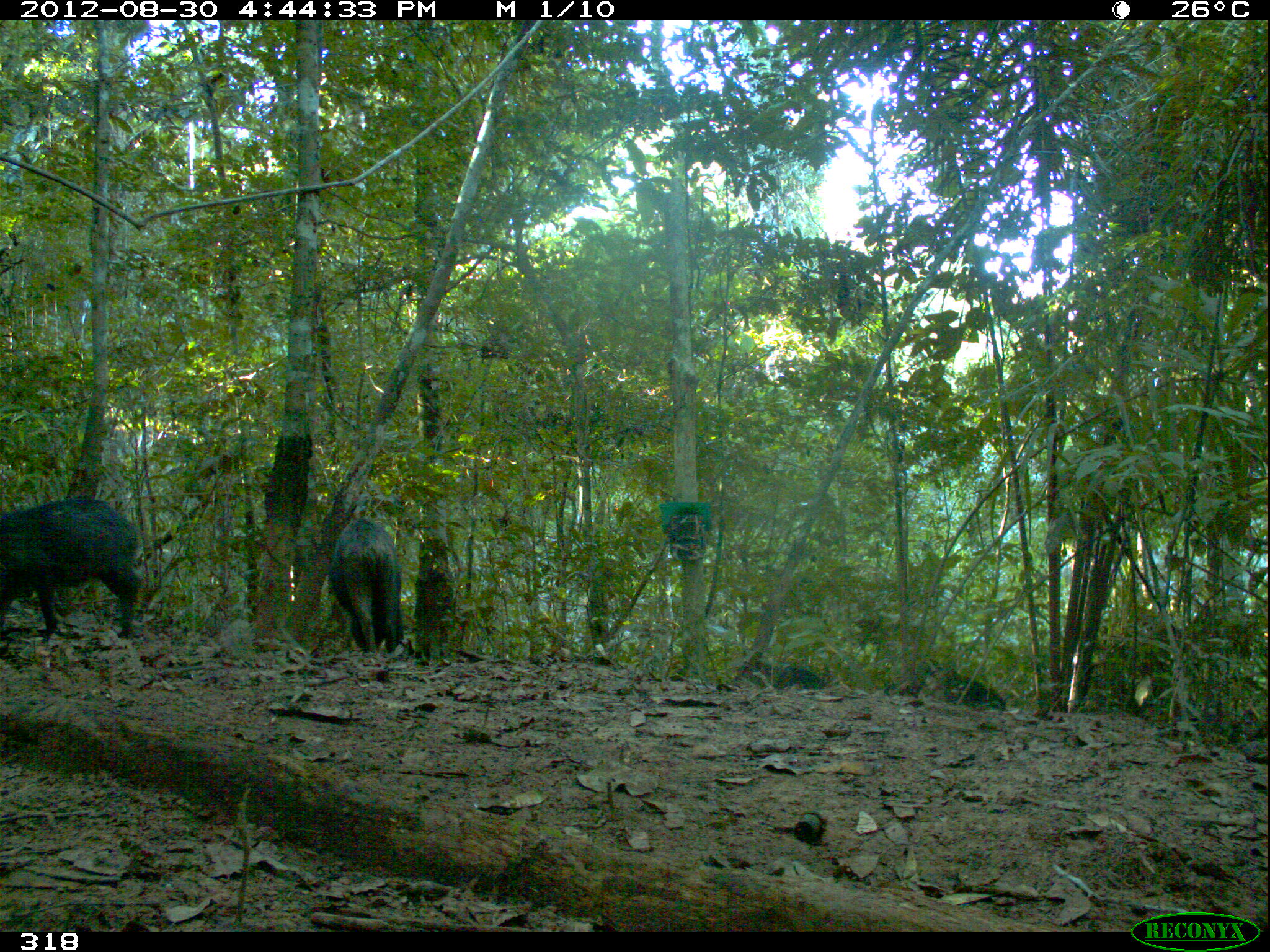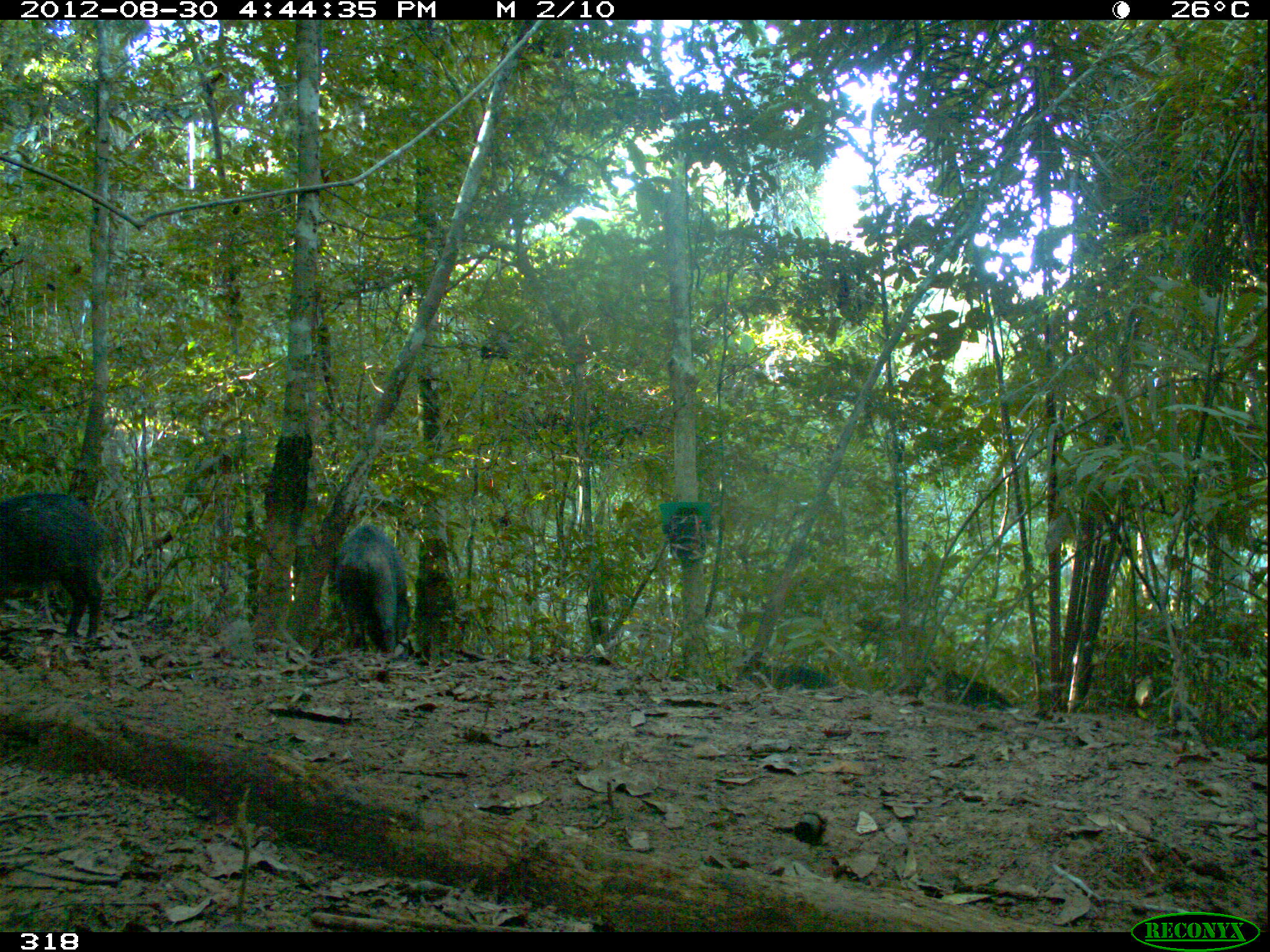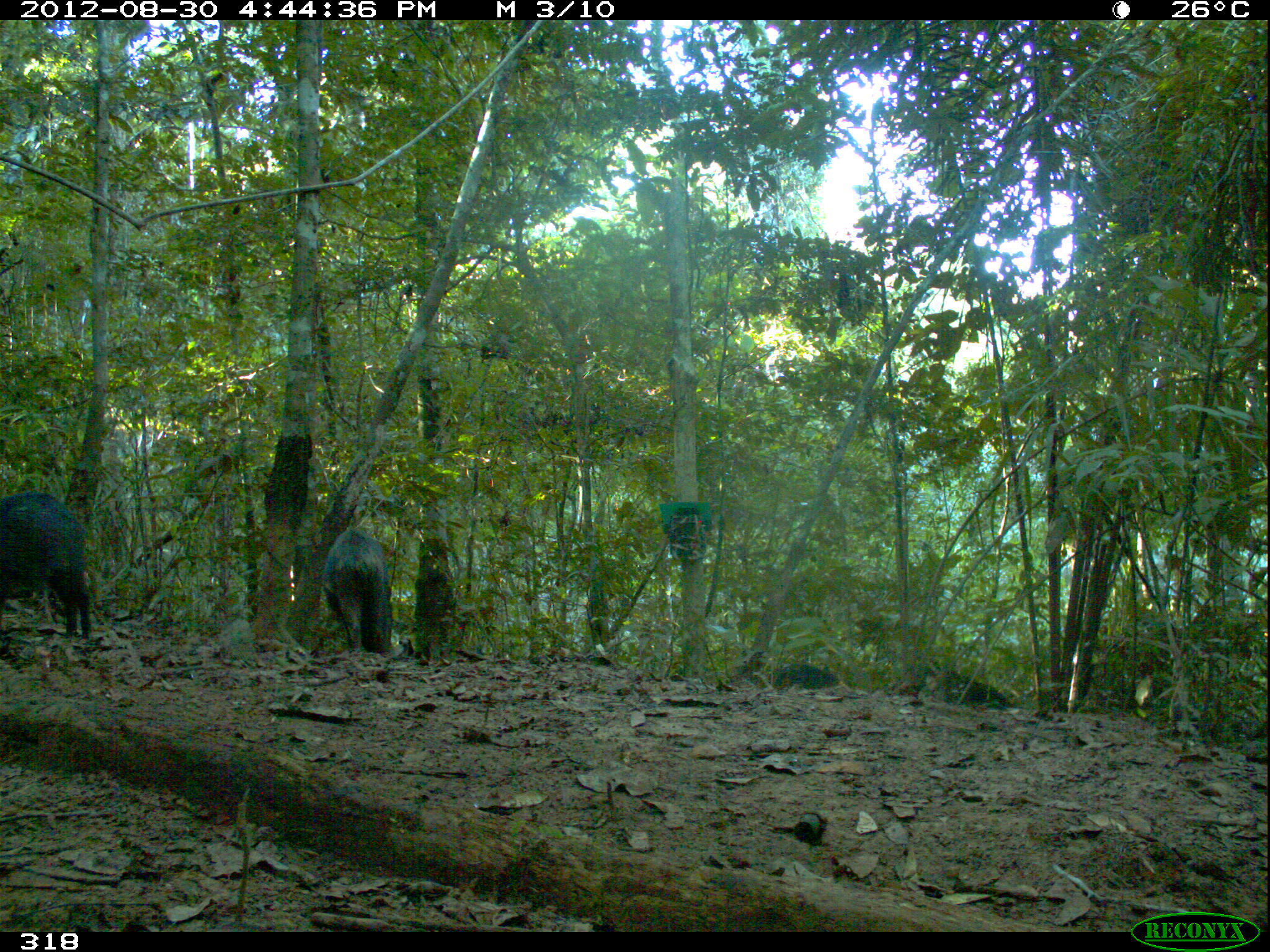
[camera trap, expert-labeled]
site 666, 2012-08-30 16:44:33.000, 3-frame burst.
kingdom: Animalia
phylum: Chordata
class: Mammalia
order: Artiodactyla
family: Tayassuidae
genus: Tayassu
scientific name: Tayassu pecari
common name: white-lipped peccary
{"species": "Tayassu pecari (white-lipped peccary)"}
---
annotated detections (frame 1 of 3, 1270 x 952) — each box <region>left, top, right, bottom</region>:
tayassu pecari: <region>0, 496, 140, 639</region>; <region>327, 518, 403, 653</region>; <region>884, 659, 1006, 710</region>; <region>732, 656, 828, 689</region>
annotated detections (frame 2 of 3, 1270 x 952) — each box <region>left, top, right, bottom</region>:
tayassu pecari: <region>0, 491, 112, 639</region>; <region>335, 526, 408, 656</region>; <region>915, 665, 1012, 708</region>; <region>742, 649, 835, 688</region>; <region>1155, 703, 1254, 739</region>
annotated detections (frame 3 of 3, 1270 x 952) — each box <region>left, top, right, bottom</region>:
tayassu pecari: <region>0, 491, 91, 641</region>; <region>323, 529, 391, 653</region>; <region>916, 653, 1009, 709</region>; <region>1174, 699, 1265, 750</region>; <region>767, 662, 839, 691</region>